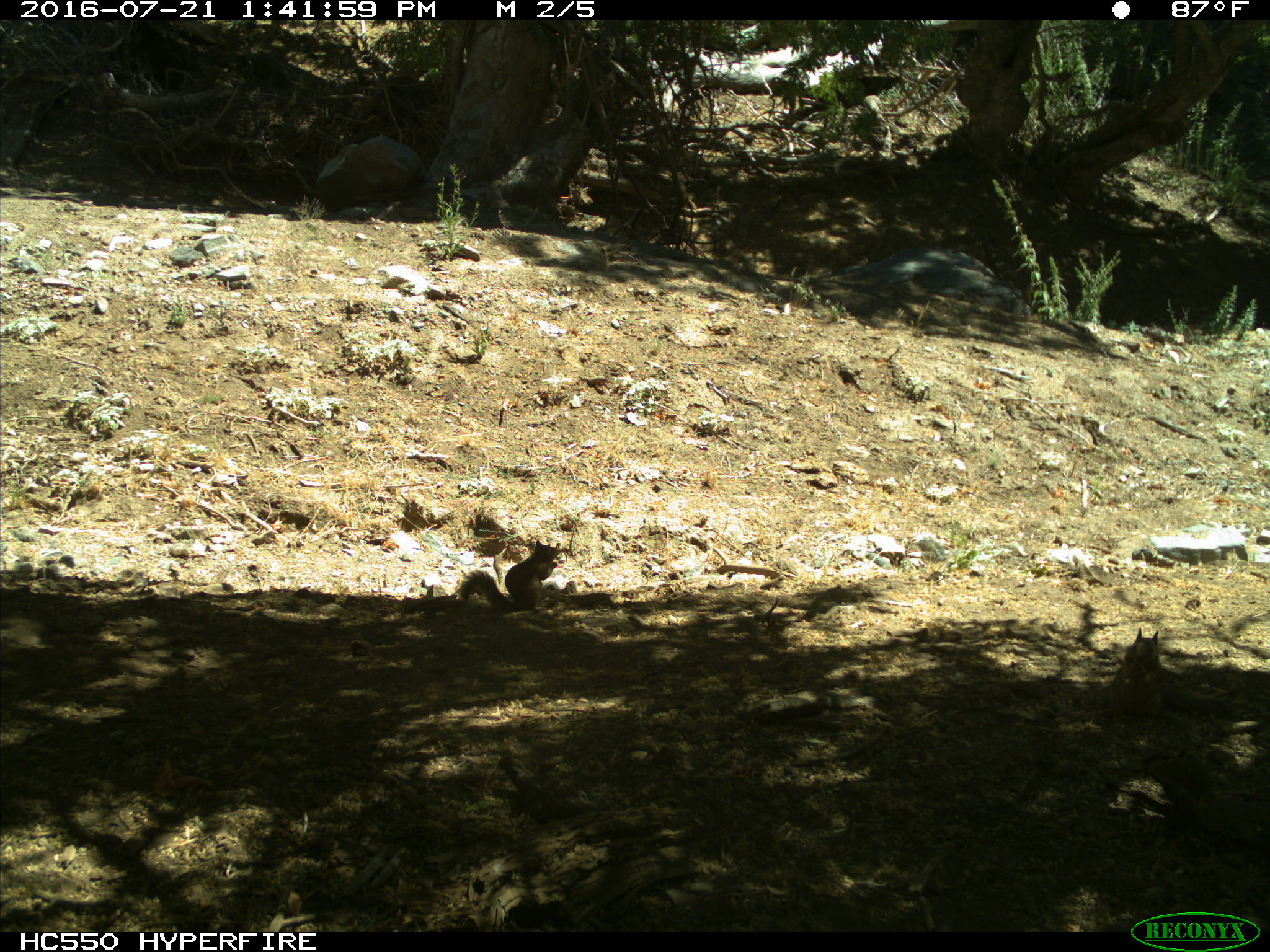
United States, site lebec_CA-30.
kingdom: Animalia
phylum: Chordata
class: Mammalia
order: Rodentia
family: Sciuridae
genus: Otospermophilus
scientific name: Otospermophilus beecheyi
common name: california ground squirrel